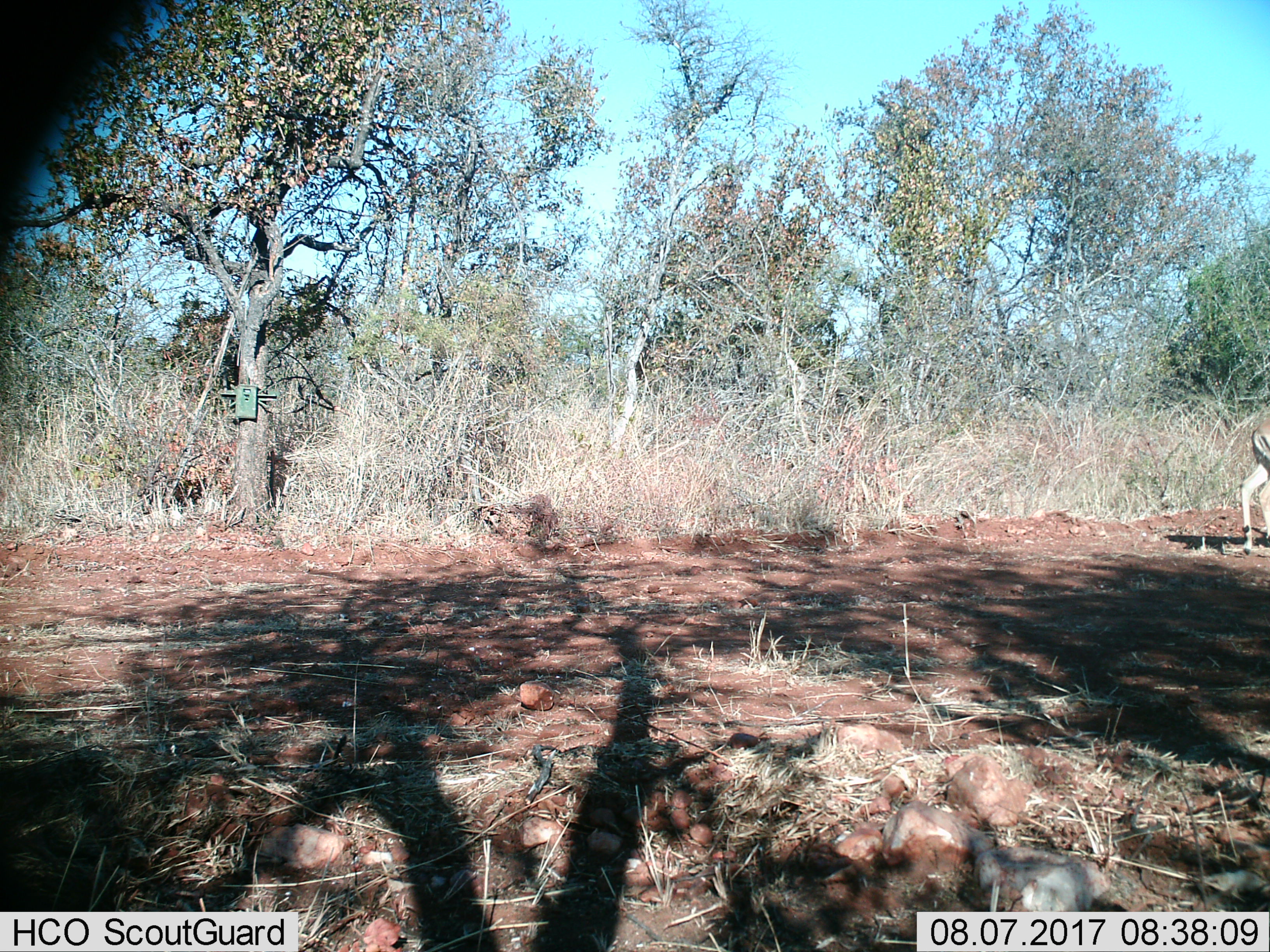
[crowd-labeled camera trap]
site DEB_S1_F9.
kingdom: Animalia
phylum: Chordata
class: Mammalia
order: Artiodactyla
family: Bovidae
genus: Aepyceros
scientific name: Aepyceros melampus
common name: impala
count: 1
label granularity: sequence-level